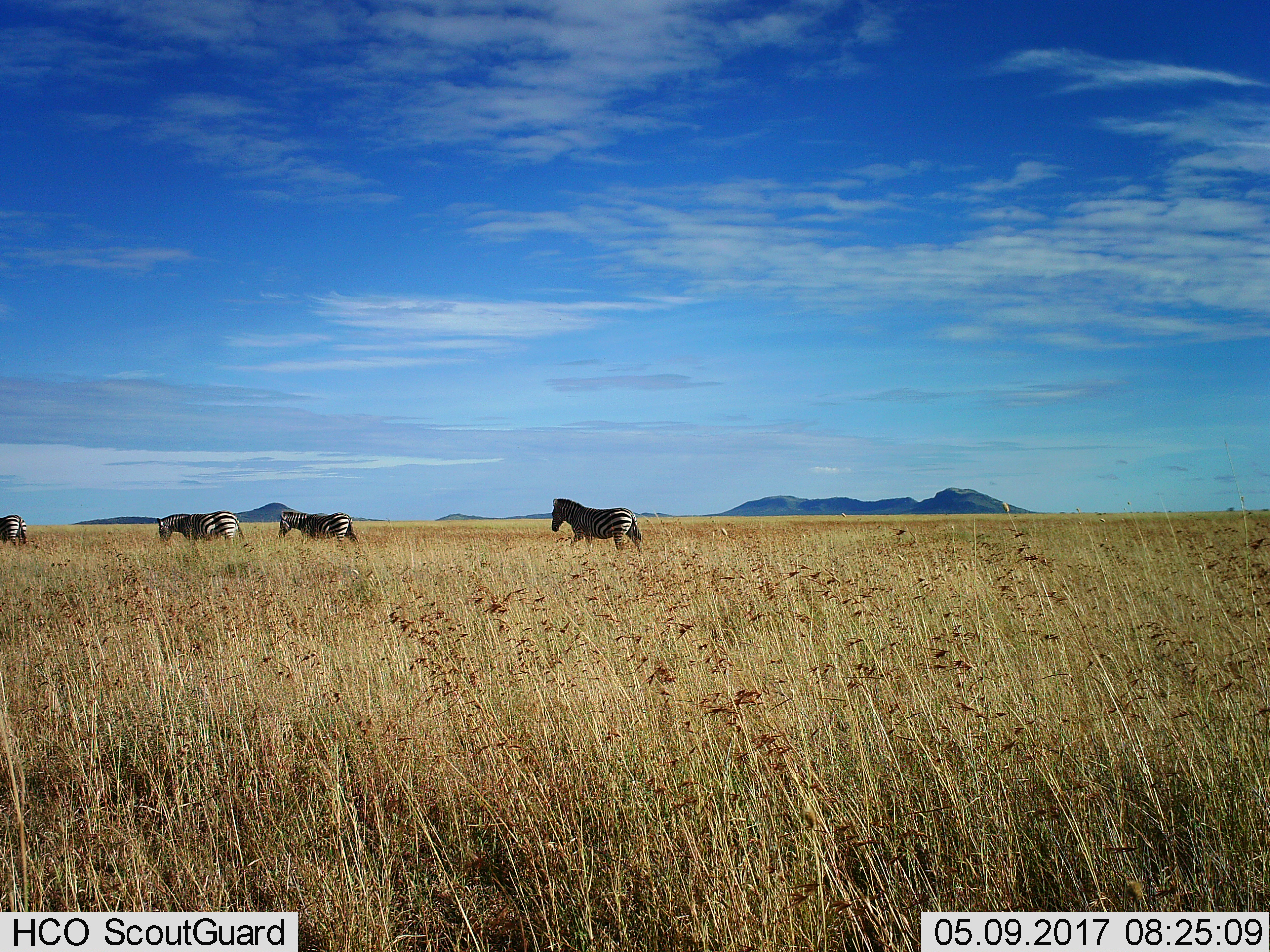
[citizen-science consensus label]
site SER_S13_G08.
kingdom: Animalia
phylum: Chordata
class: Mammalia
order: Perissodactyla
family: Equidae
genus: Equus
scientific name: Equus quagga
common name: plains zebra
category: zebraplains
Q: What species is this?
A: Zebraplains (plains zebra) (Equus quagga).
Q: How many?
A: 4.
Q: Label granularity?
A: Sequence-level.